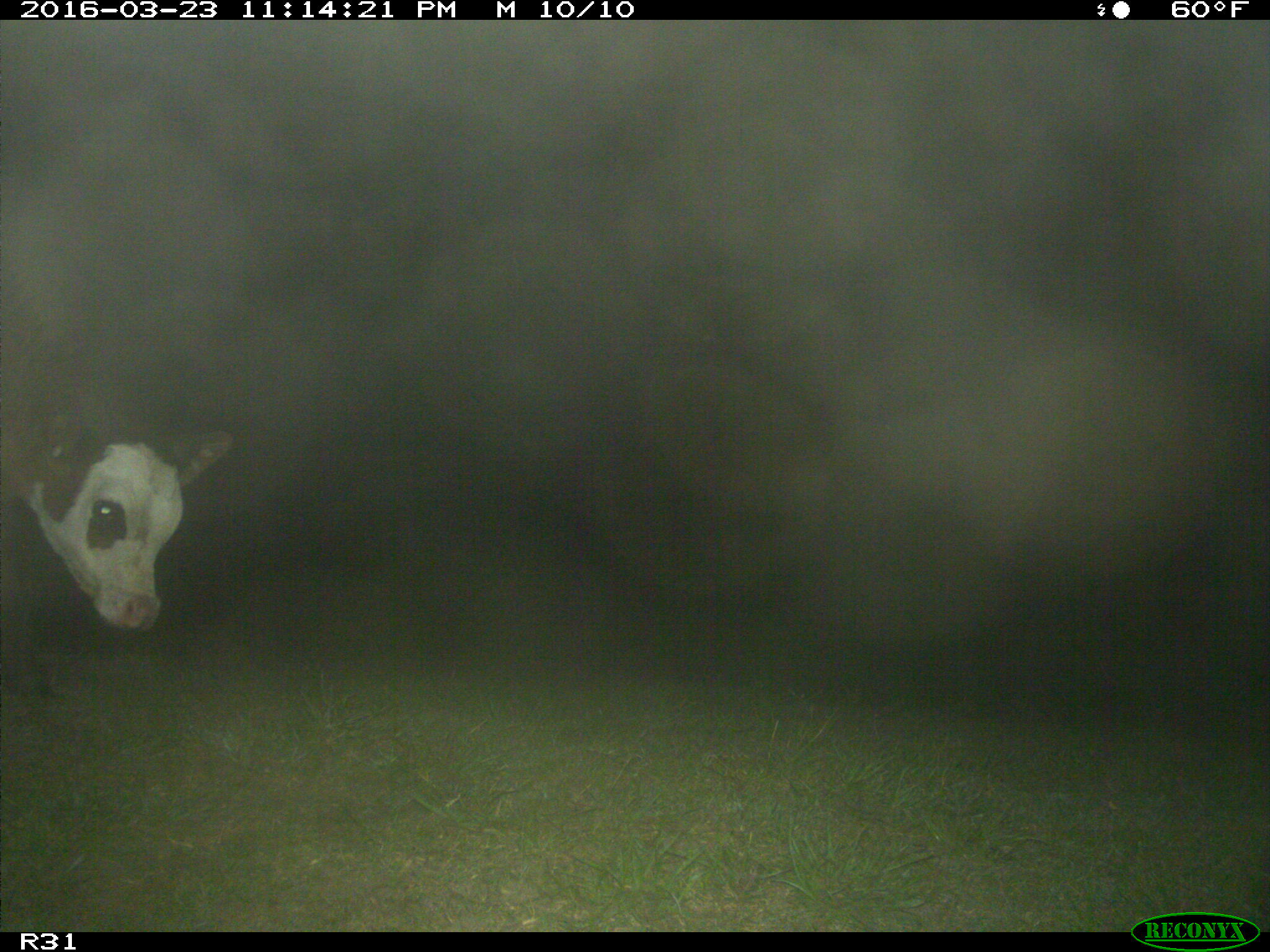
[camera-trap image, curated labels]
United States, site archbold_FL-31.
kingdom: Animalia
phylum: Chordata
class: Mammalia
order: Artiodactyla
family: Bovidae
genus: Bos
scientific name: Bos taurus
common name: domestic cow